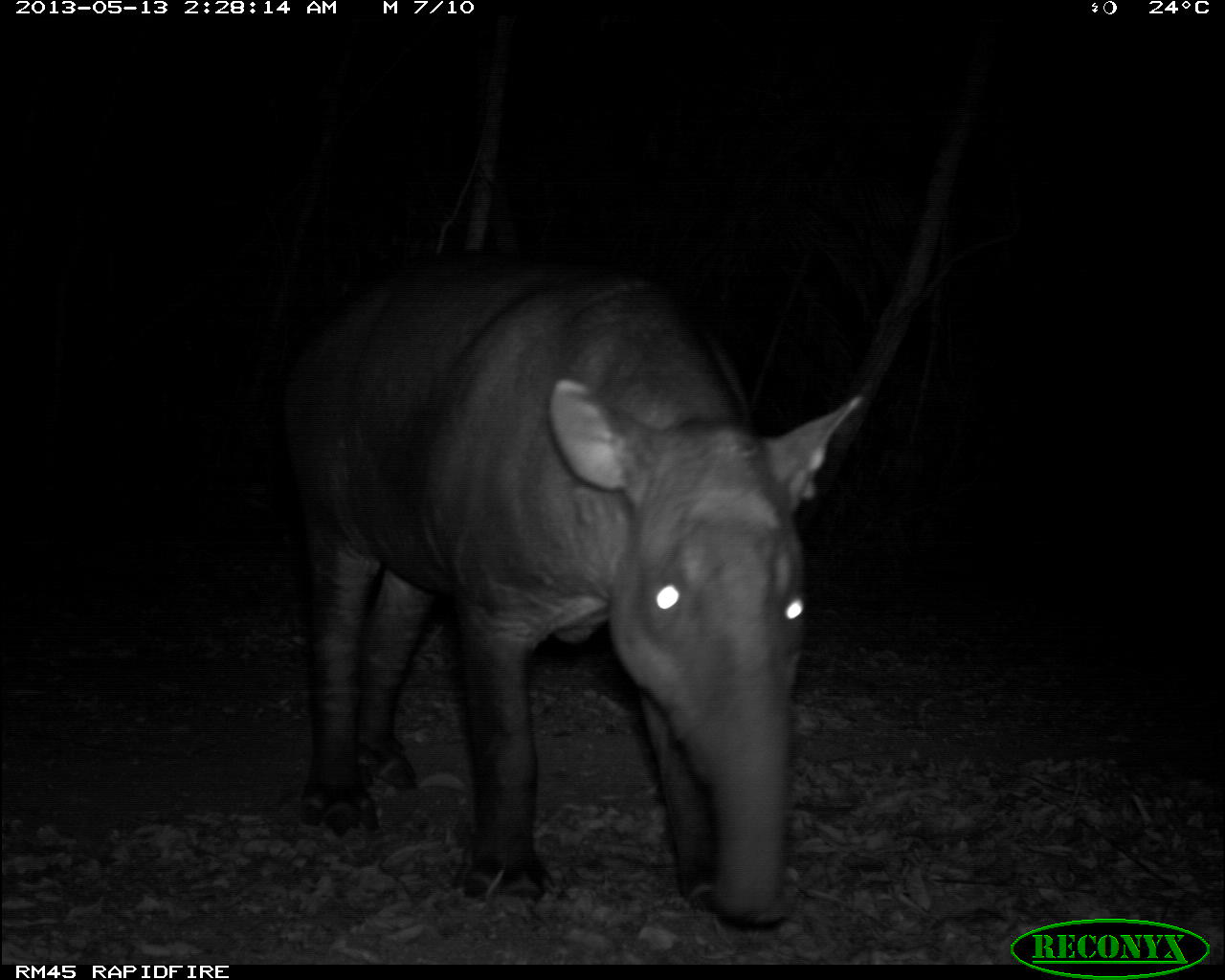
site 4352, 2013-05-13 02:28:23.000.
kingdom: Animalia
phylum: Chordata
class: Mammalia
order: Perissodactyla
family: Tapiridae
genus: Tapirus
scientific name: Tapirus bairdii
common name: baird's tapir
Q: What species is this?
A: Tapirus bairdii (baird's tapir).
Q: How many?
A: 1.